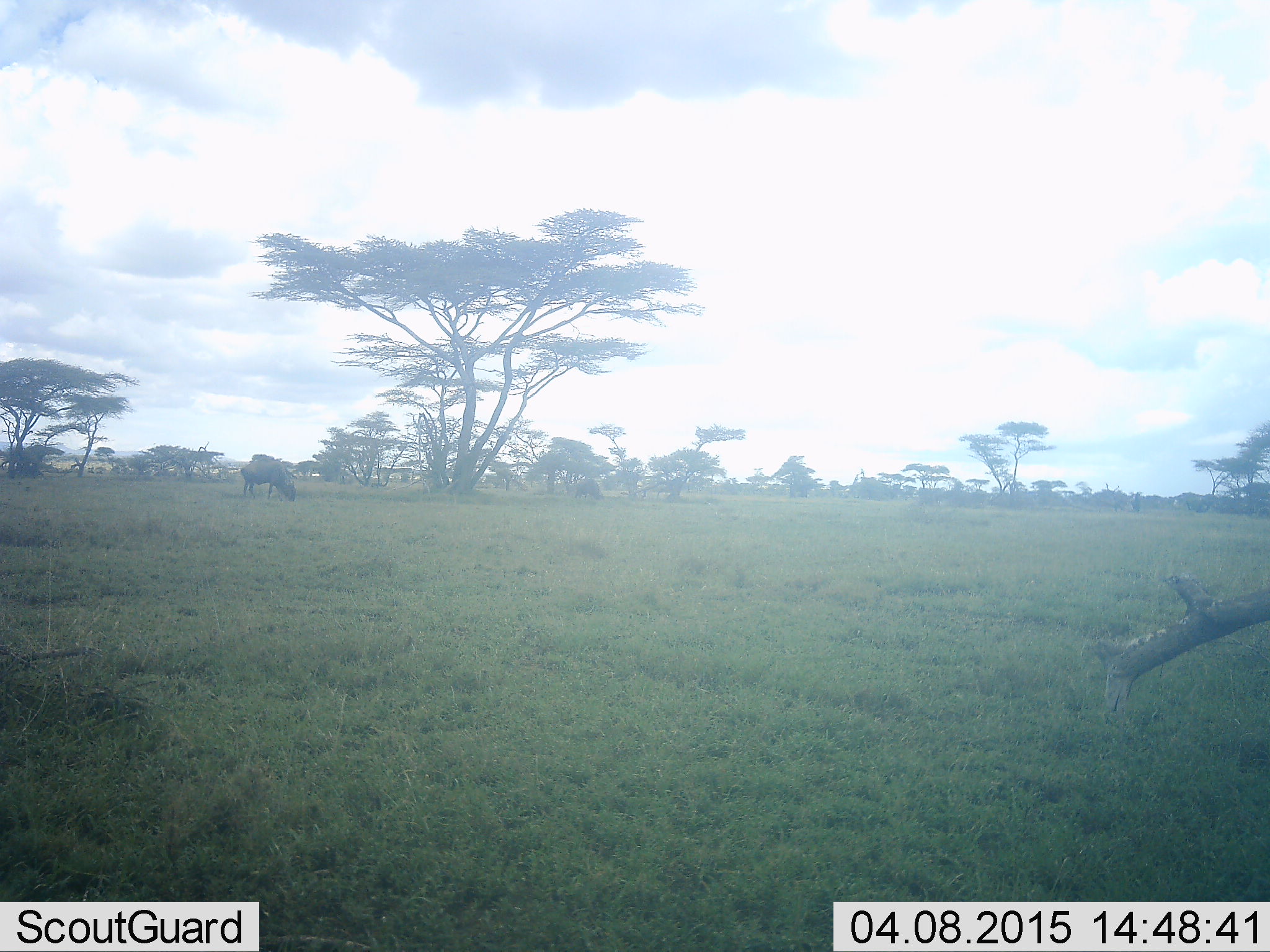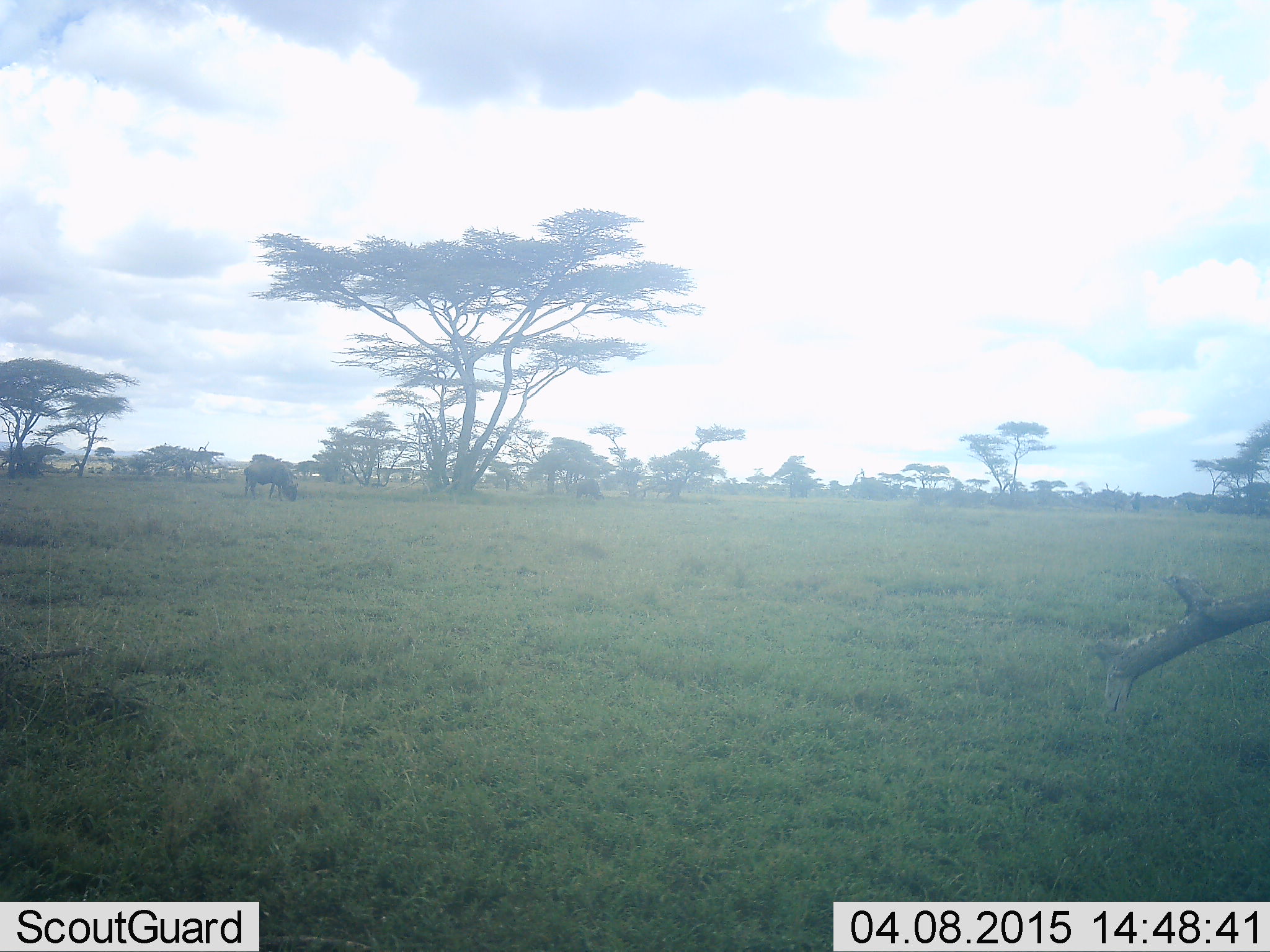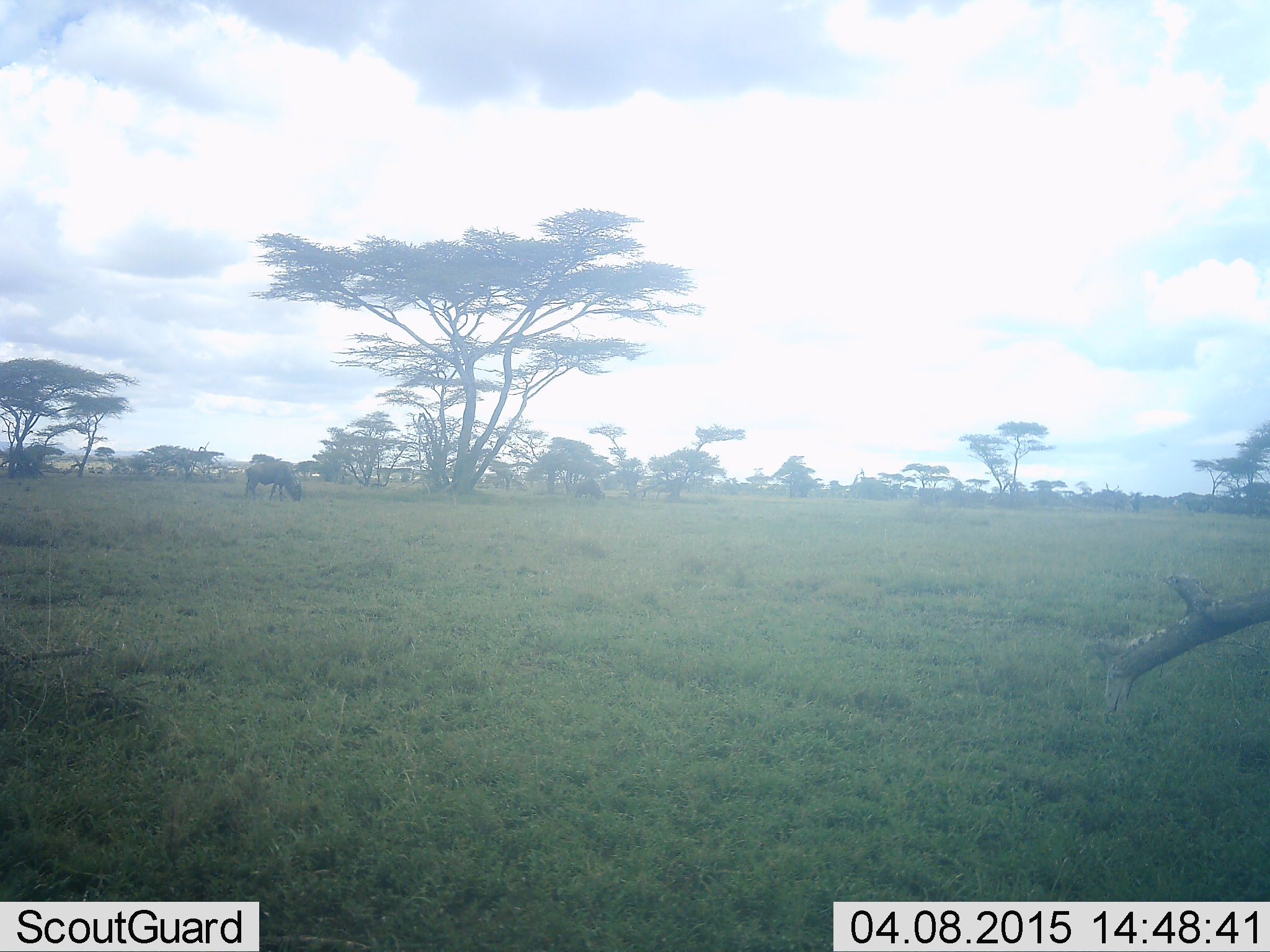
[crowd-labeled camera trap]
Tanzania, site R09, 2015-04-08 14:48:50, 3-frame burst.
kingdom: Animalia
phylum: Chordata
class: Mammalia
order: Artiodactyla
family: Bovidae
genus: Connochaetes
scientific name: Connochaetes taurinus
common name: blue wildebeest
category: wildebeest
Wildebeest (blue wildebeest) (Connochaetes taurinus), count 2. Behavior (volunteer vote fractions): standing 20%, resting 0%, moving 0%, interacting 0%. Young present (vote fraction): 0%. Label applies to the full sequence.